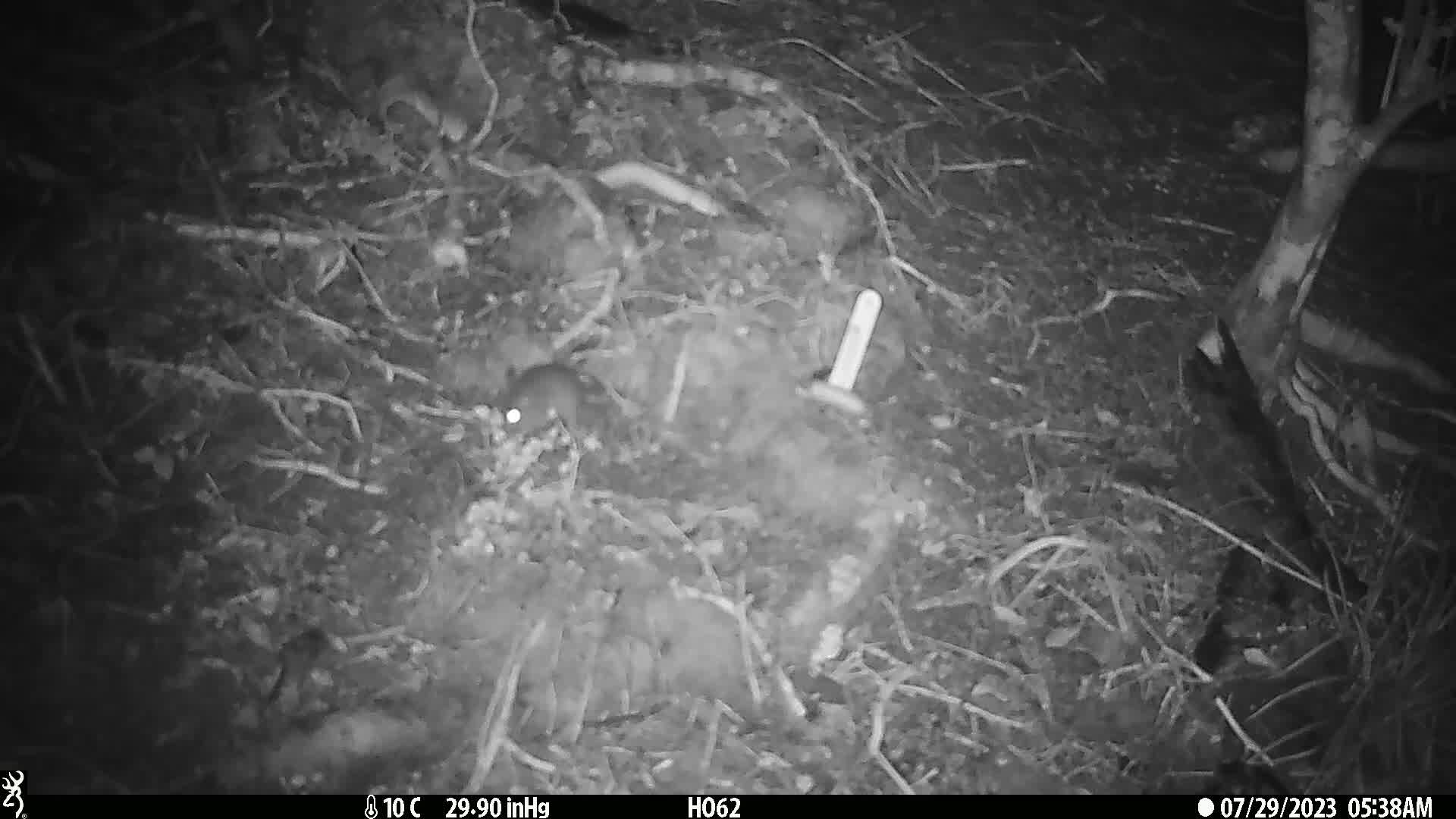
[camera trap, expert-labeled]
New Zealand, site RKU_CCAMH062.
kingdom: Animalia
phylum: Chordata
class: Mammalia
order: Rodentia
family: Muridae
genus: Rattus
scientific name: Rattus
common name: rat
Rat (Rattus).